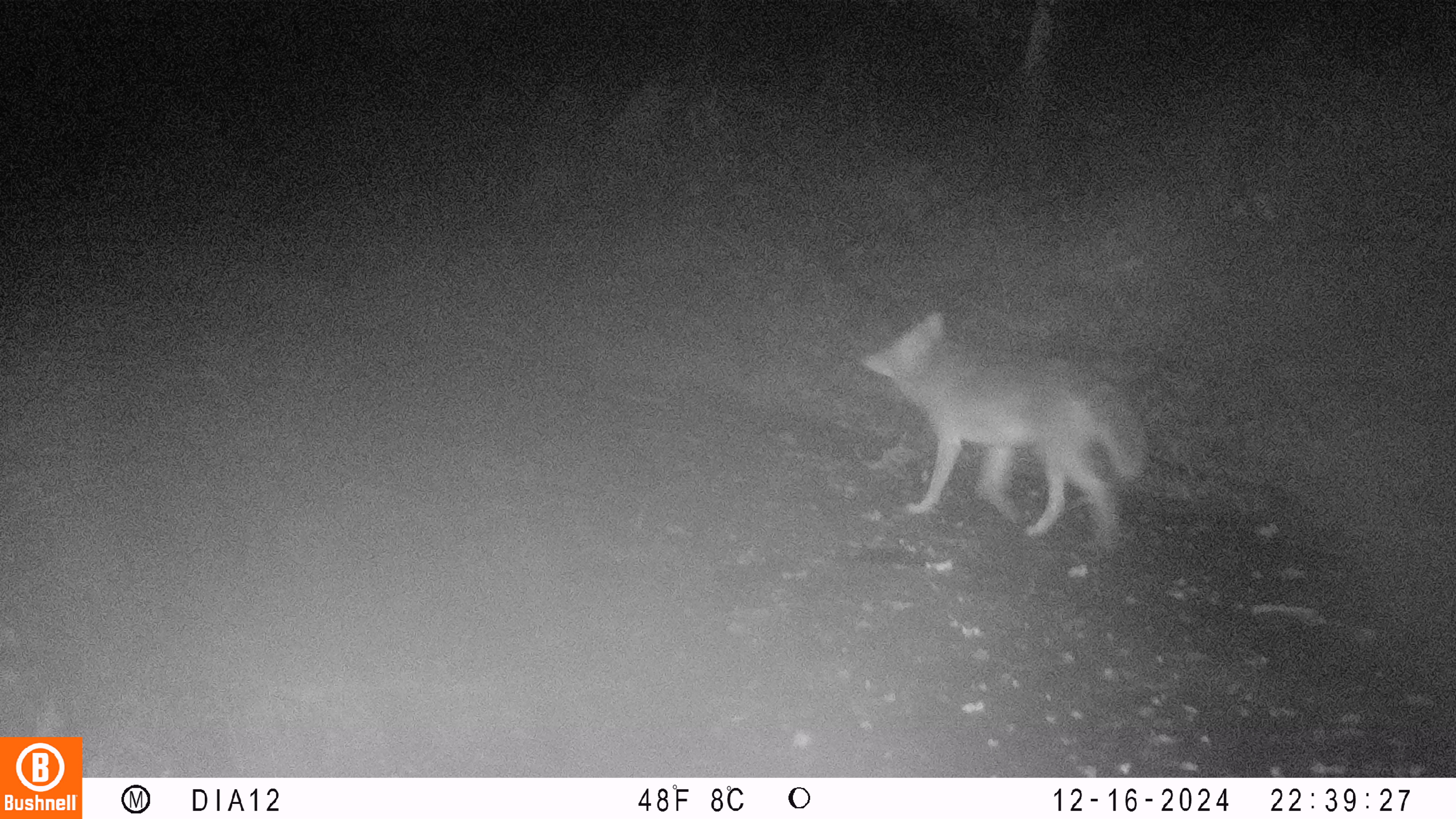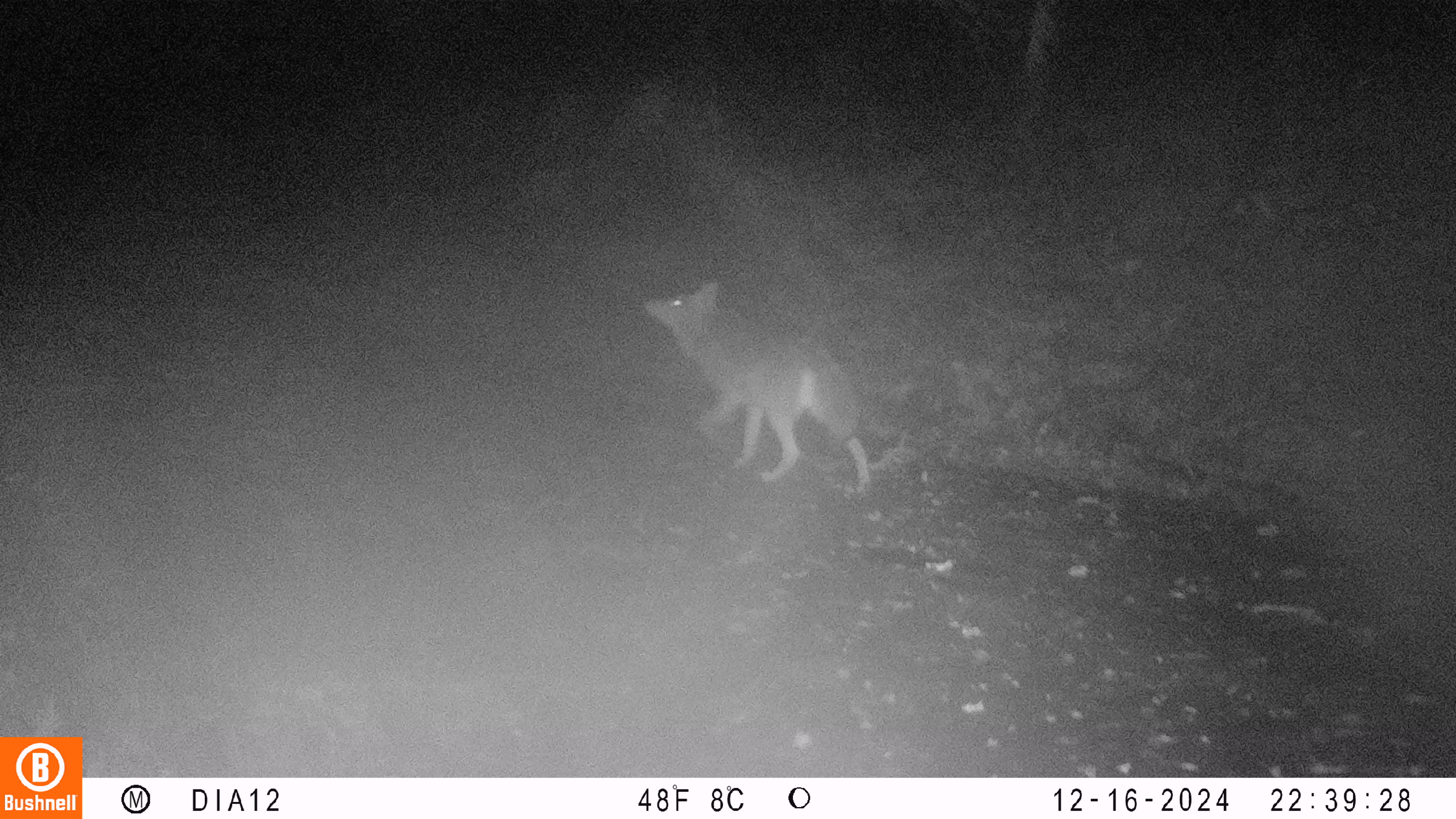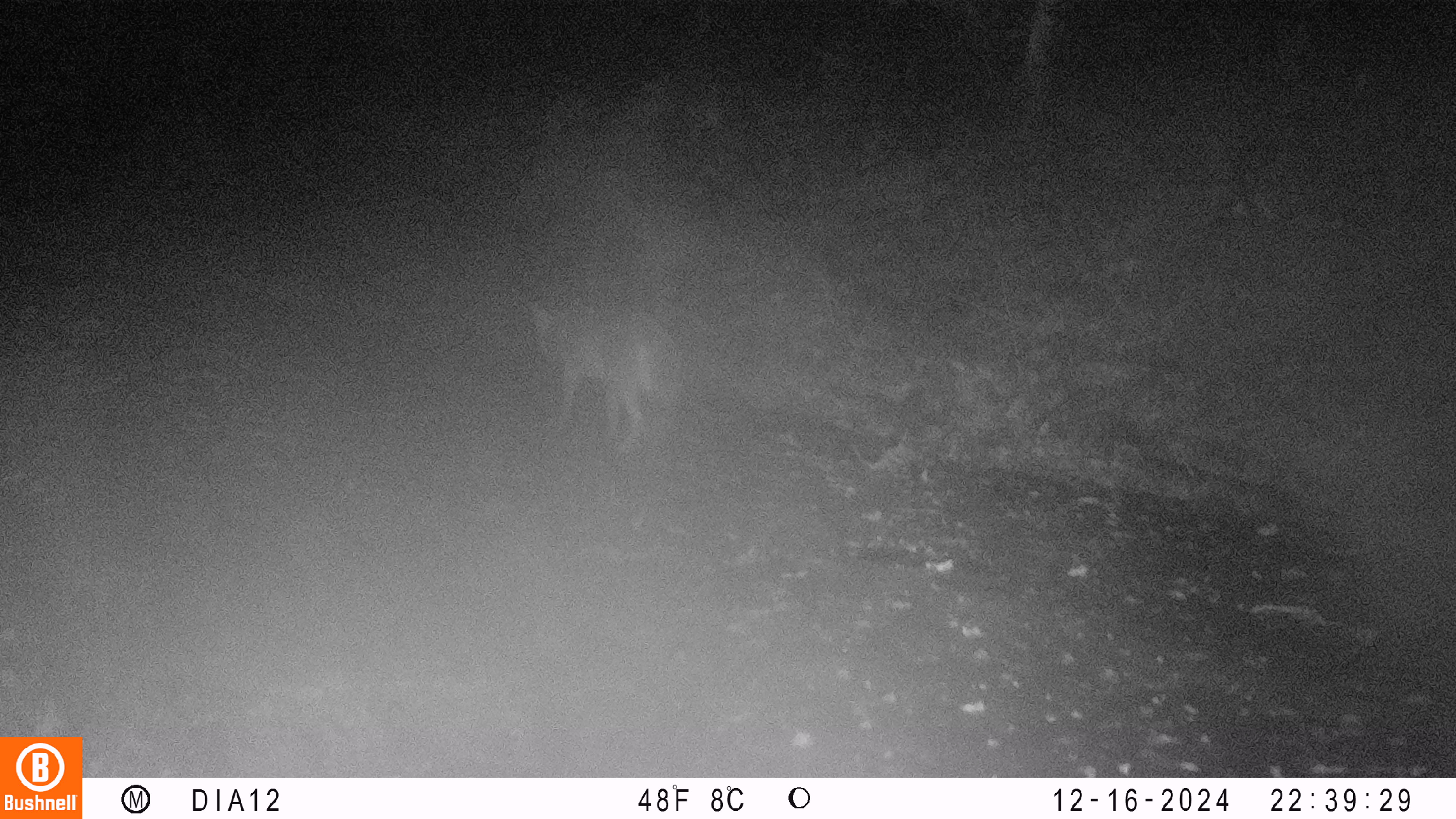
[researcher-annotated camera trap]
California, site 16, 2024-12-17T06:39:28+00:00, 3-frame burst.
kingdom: Animalia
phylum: Chordata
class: Mammalia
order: Carnivora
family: Canidae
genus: Canis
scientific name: Canis latrans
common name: coyote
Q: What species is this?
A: Coyote (Canis latrans).